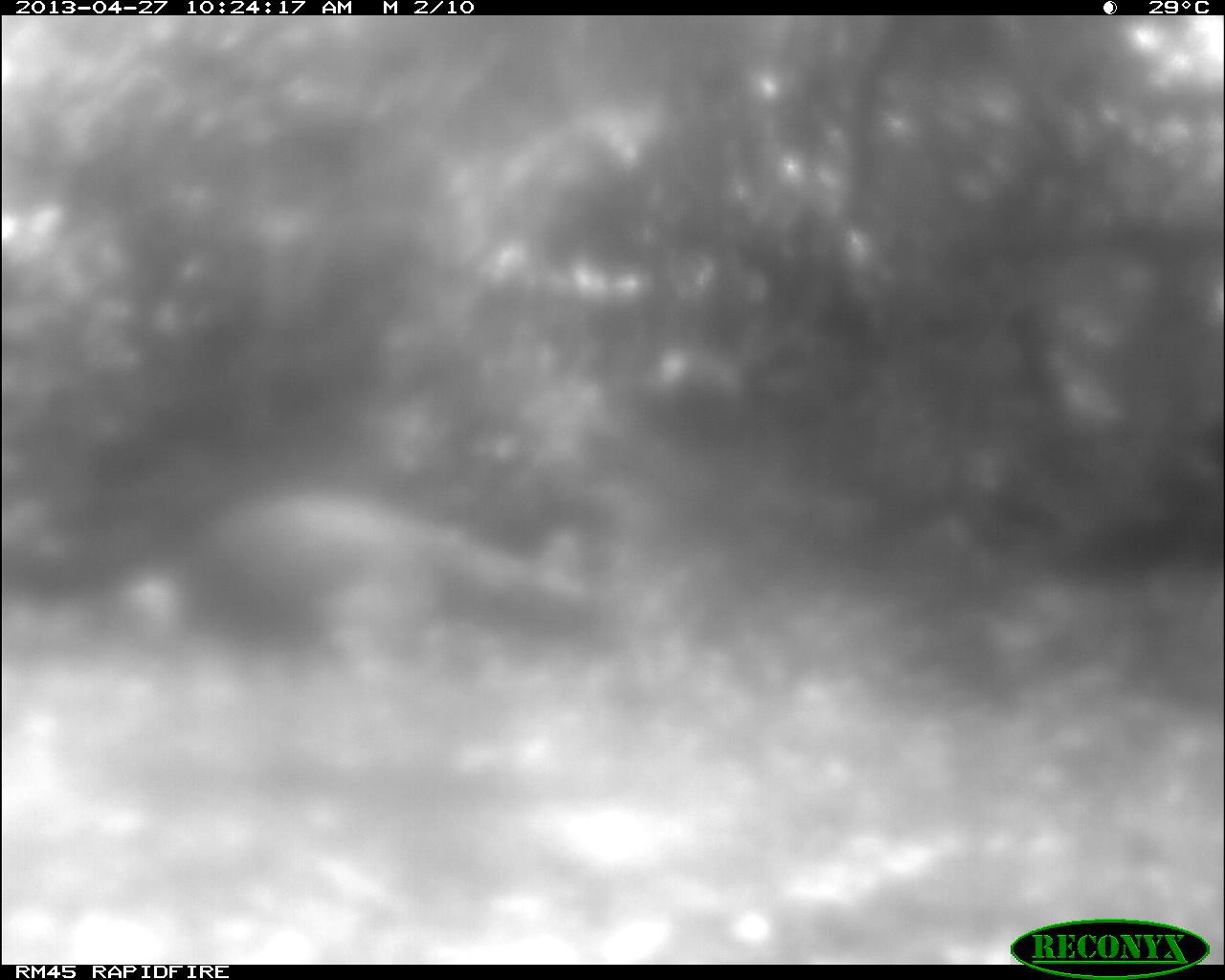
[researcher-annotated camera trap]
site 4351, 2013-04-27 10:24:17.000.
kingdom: Animalia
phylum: Chordata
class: Aves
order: Galliformes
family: Phasianidae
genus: Meleagris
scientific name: Meleagris ocellata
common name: ocellated turkey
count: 1